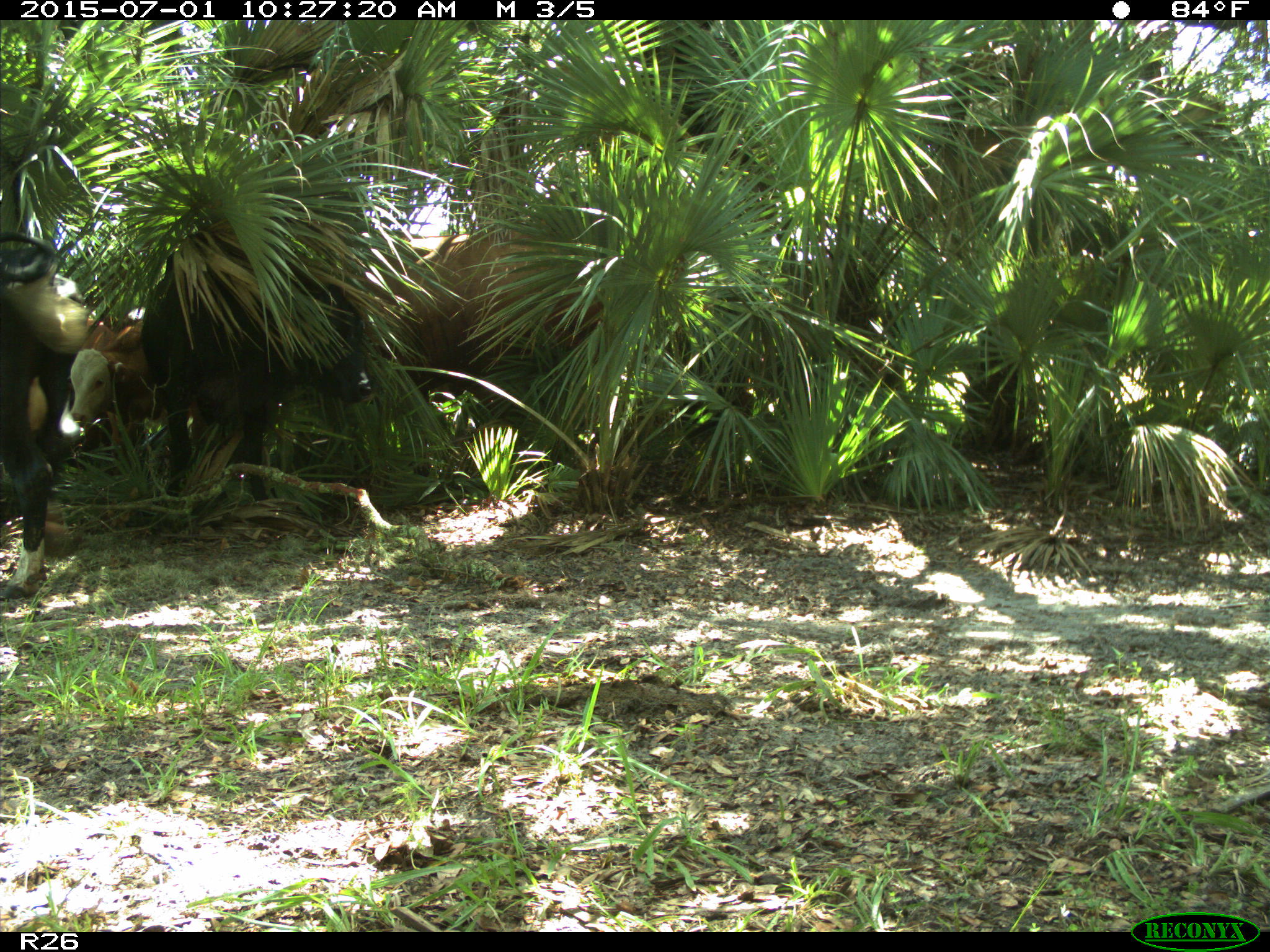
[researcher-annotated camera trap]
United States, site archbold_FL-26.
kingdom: Animalia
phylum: Chordata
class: Mammalia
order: Artiodactyla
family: Bovidae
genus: Bos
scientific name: Bos taurus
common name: domestic cow